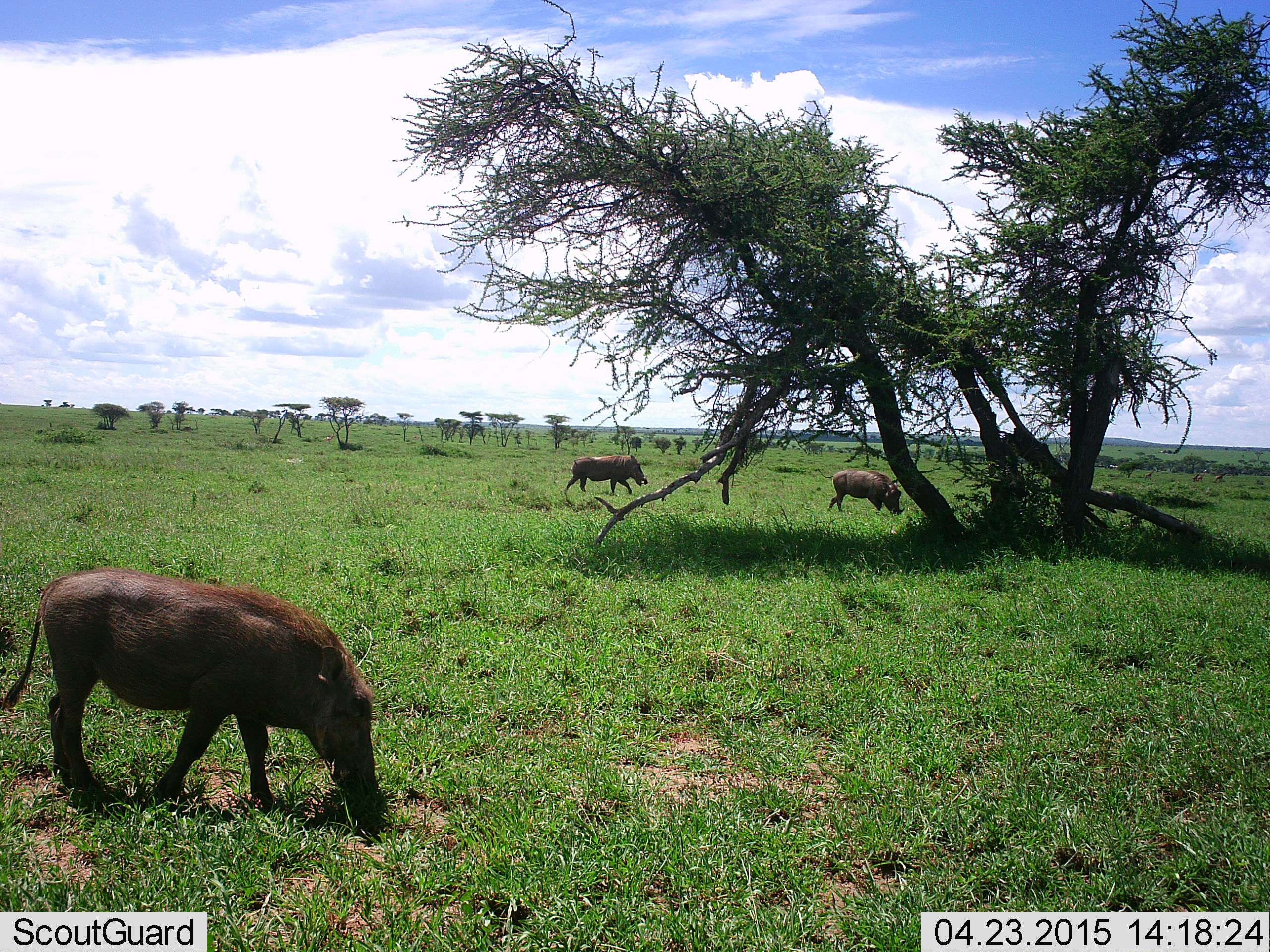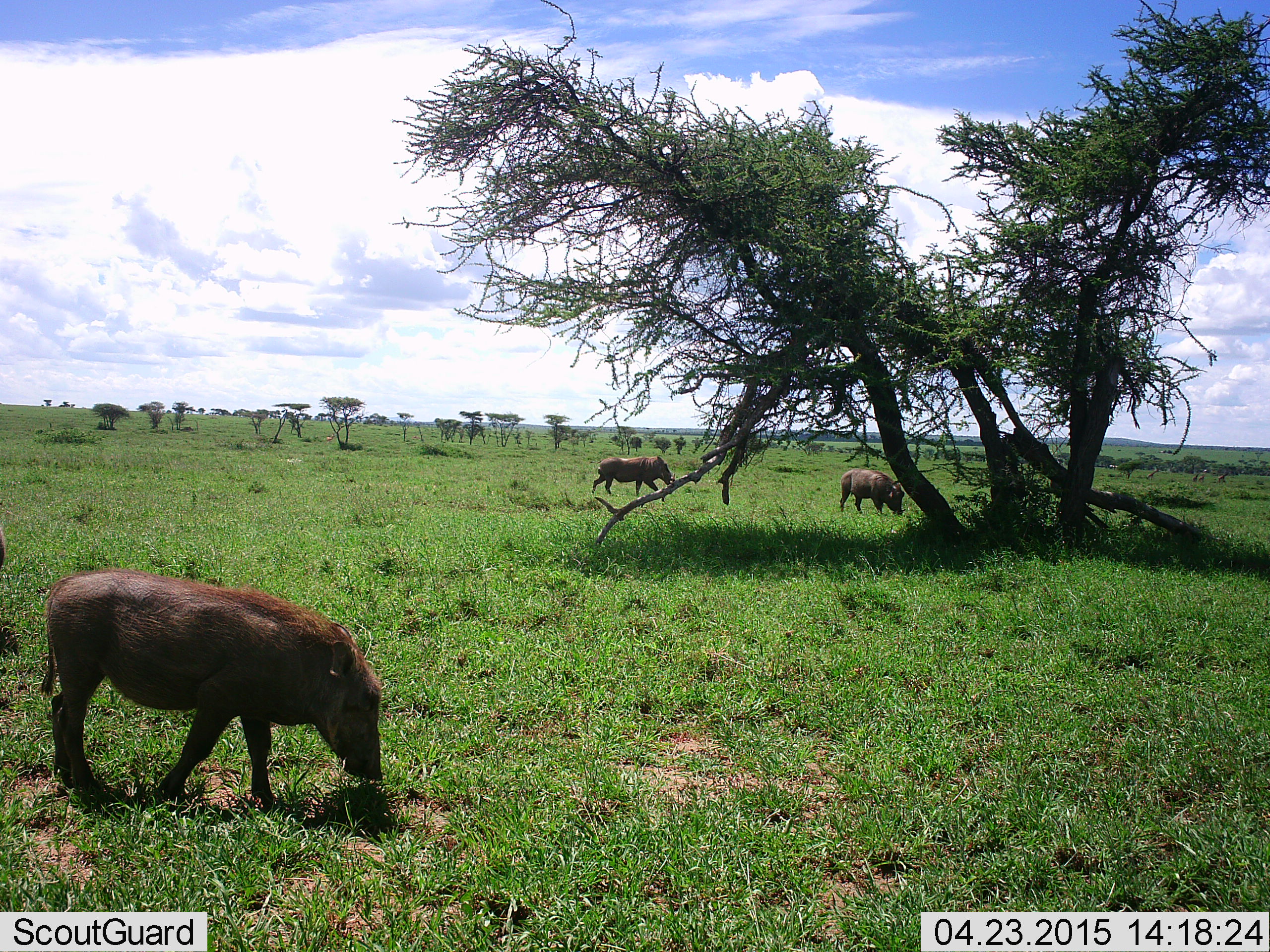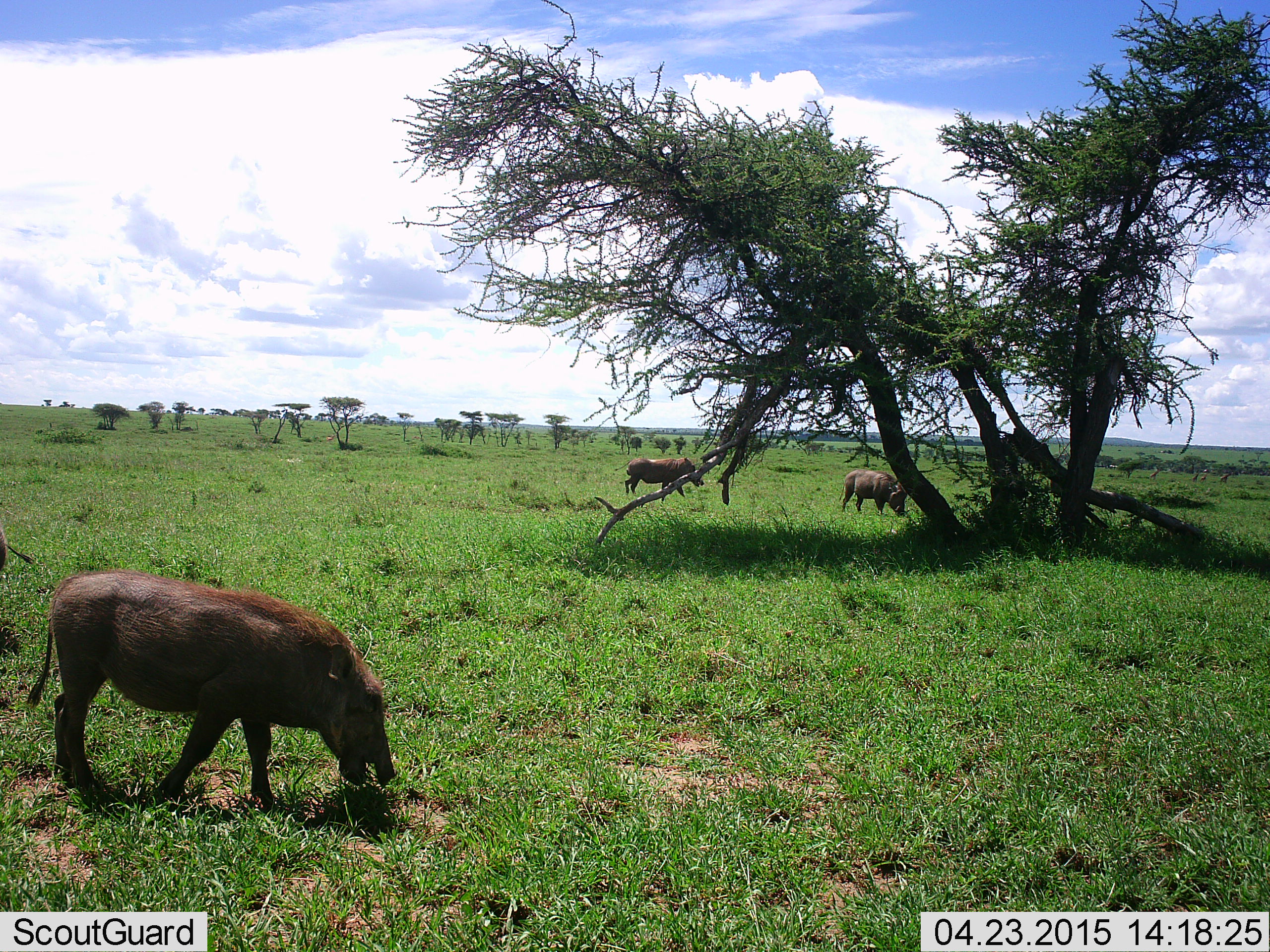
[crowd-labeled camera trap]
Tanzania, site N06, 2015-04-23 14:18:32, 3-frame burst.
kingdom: Animalia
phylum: Chordata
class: Mammalia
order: Artiodactyla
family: Suidae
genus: Phacochoerus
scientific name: Phacochoerus africanus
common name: warthog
Warthog (Phacochoerus africanus), count 3. Behavior (volunteer vote fractions): standing 40%, resting 0%, moving 60%, interacting 0%. Young present (vote fraction): 10%. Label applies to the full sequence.